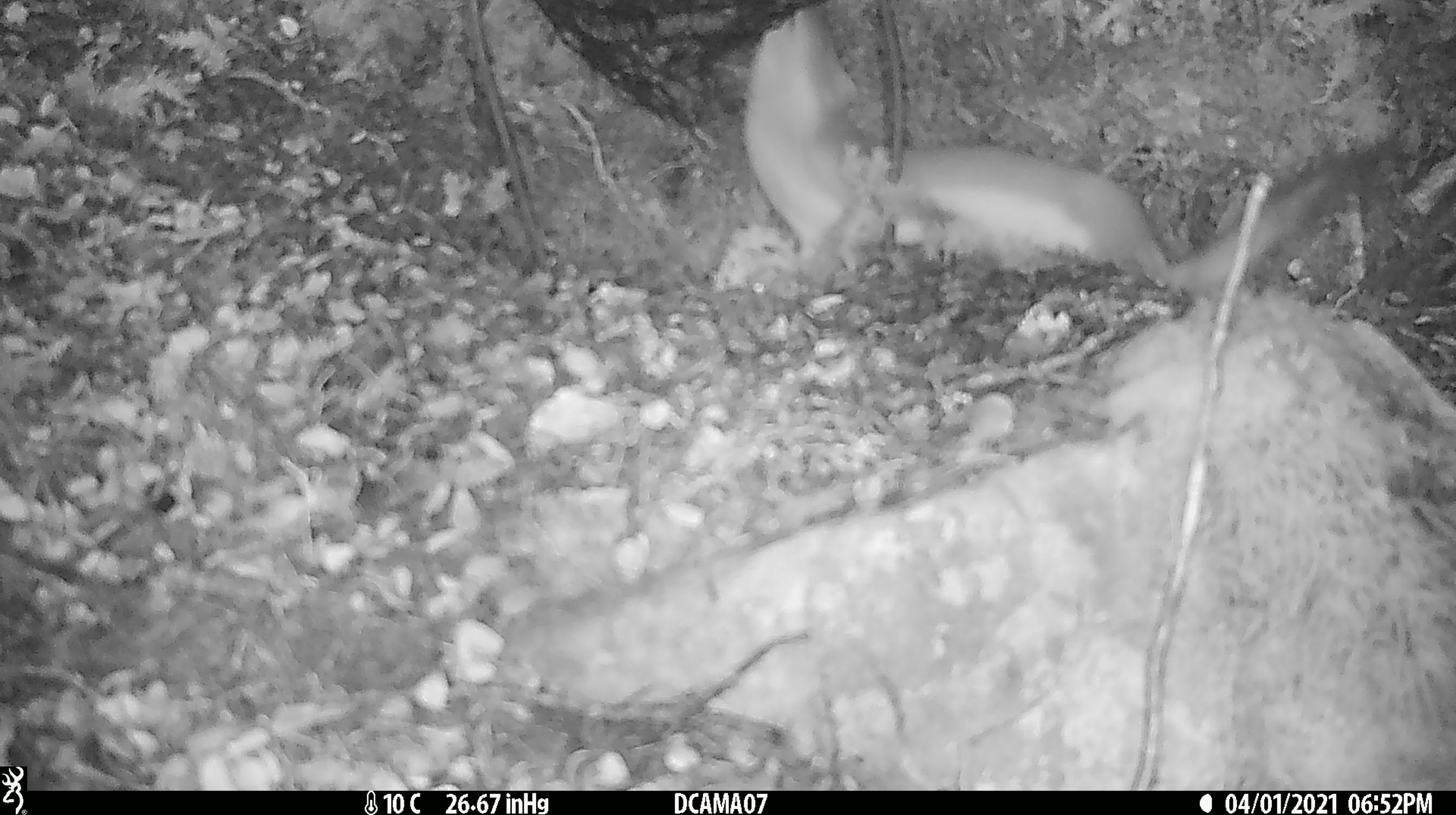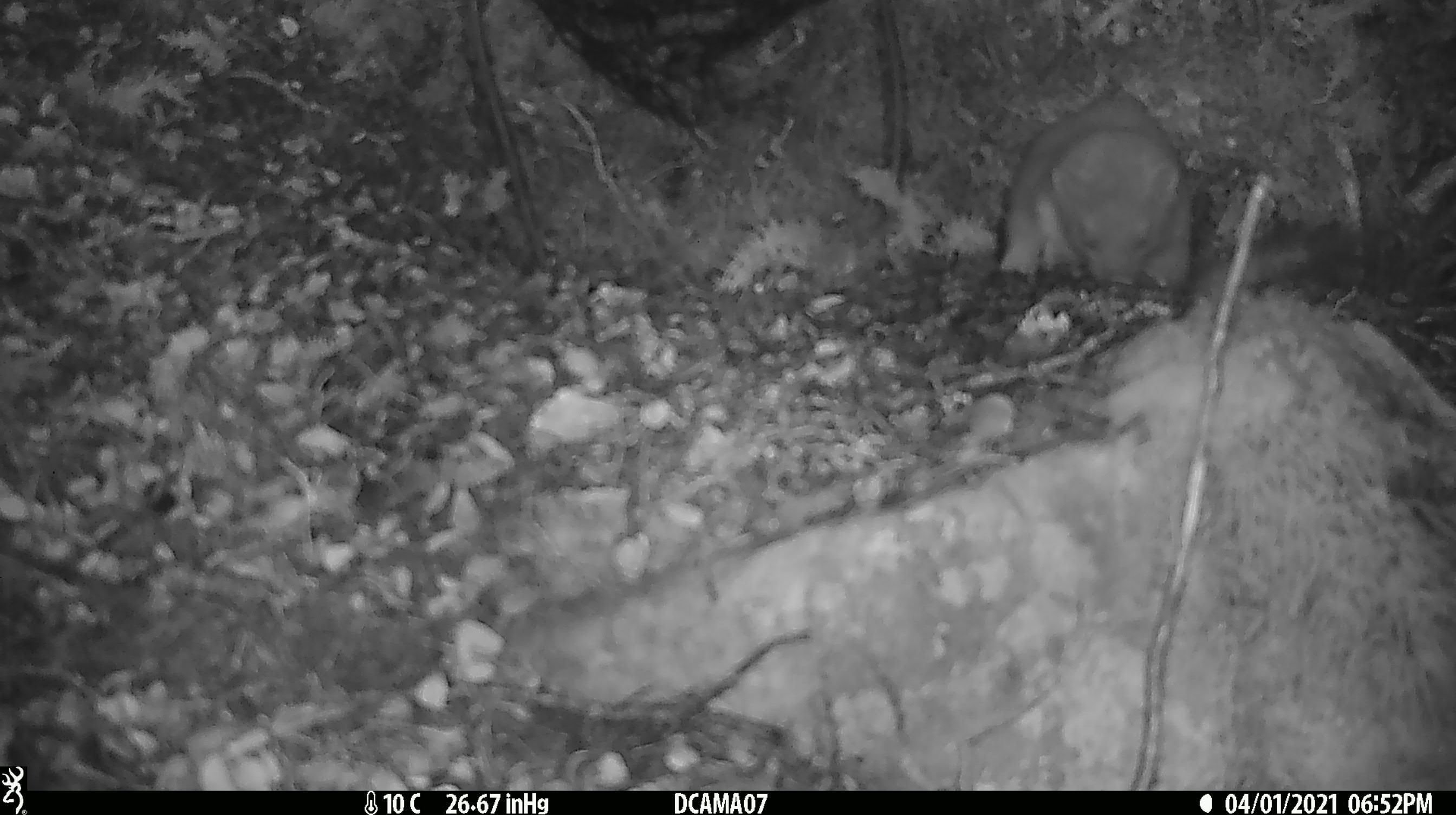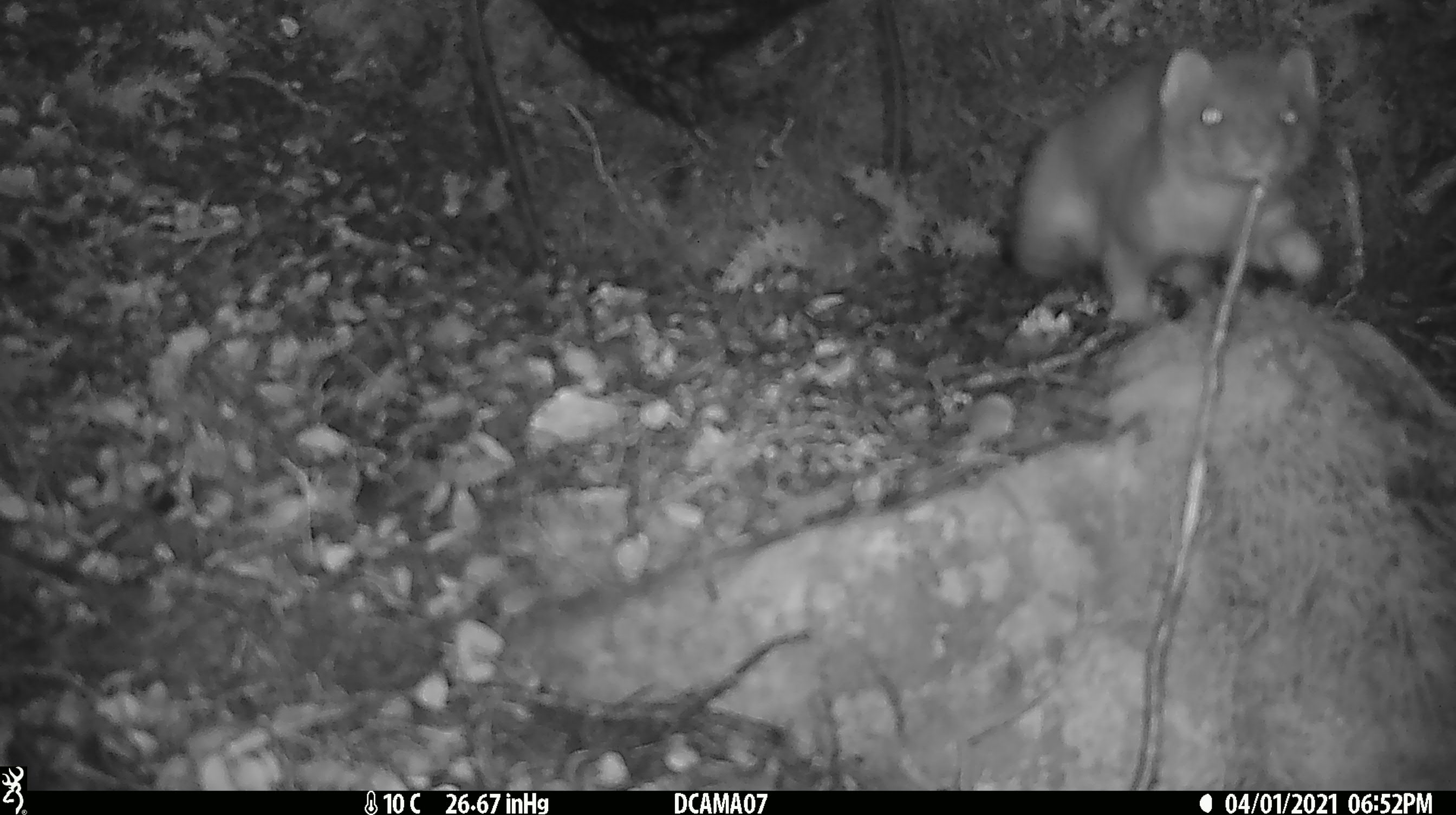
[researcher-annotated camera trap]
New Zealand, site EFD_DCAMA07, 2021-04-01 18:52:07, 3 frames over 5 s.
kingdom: Animalia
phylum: Chordata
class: Mammalia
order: Carnivora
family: Mustelidae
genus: Mustela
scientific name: Mustela erminea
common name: stoat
Stoat (Mustela erminea).